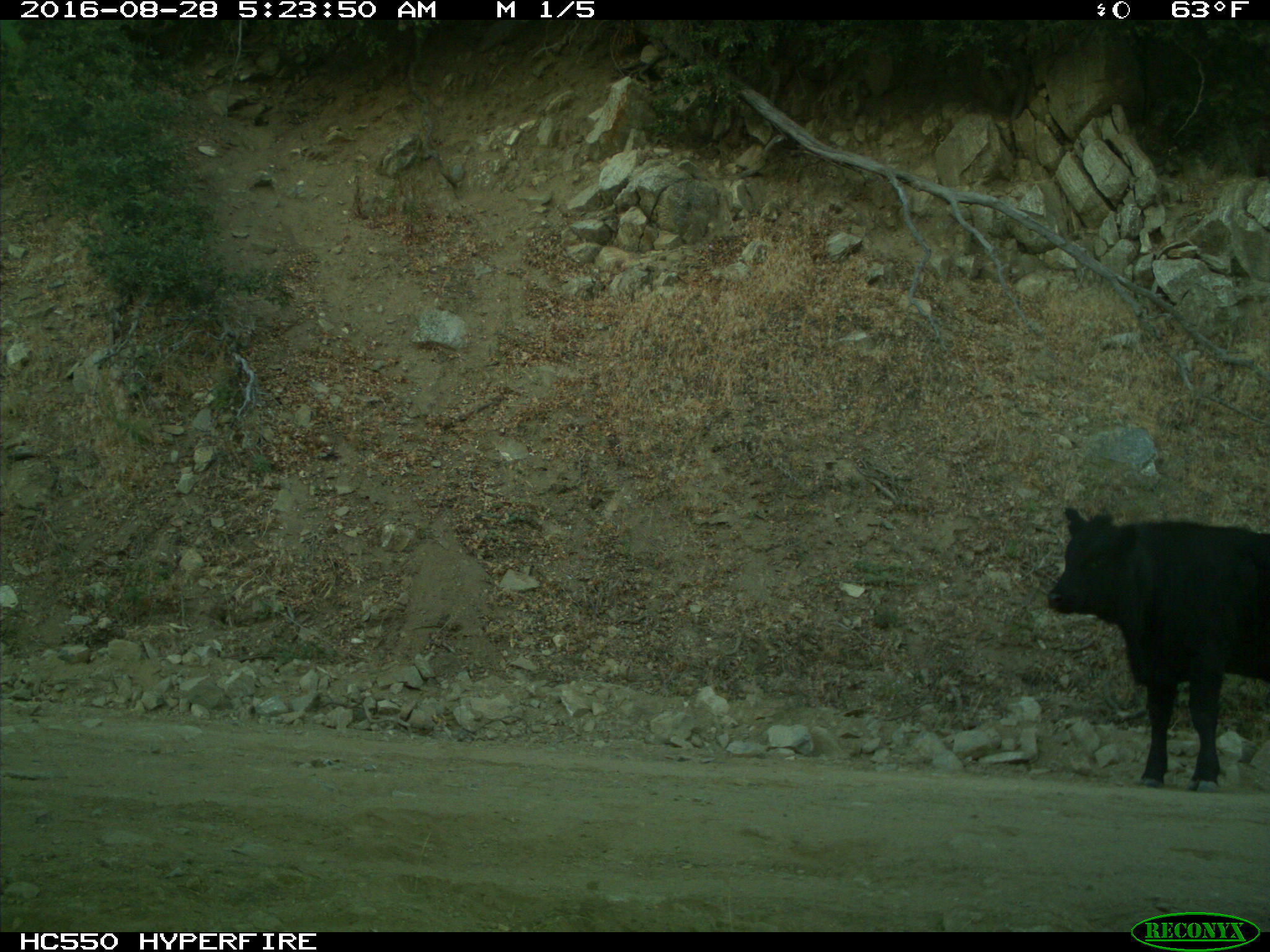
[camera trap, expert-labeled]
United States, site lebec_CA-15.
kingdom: Animalia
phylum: Chordata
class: Mammalia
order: Artiodactyla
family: Bovidae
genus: Bos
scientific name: Bos taurus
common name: domestic cow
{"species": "Bos taurus (domestic cow)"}